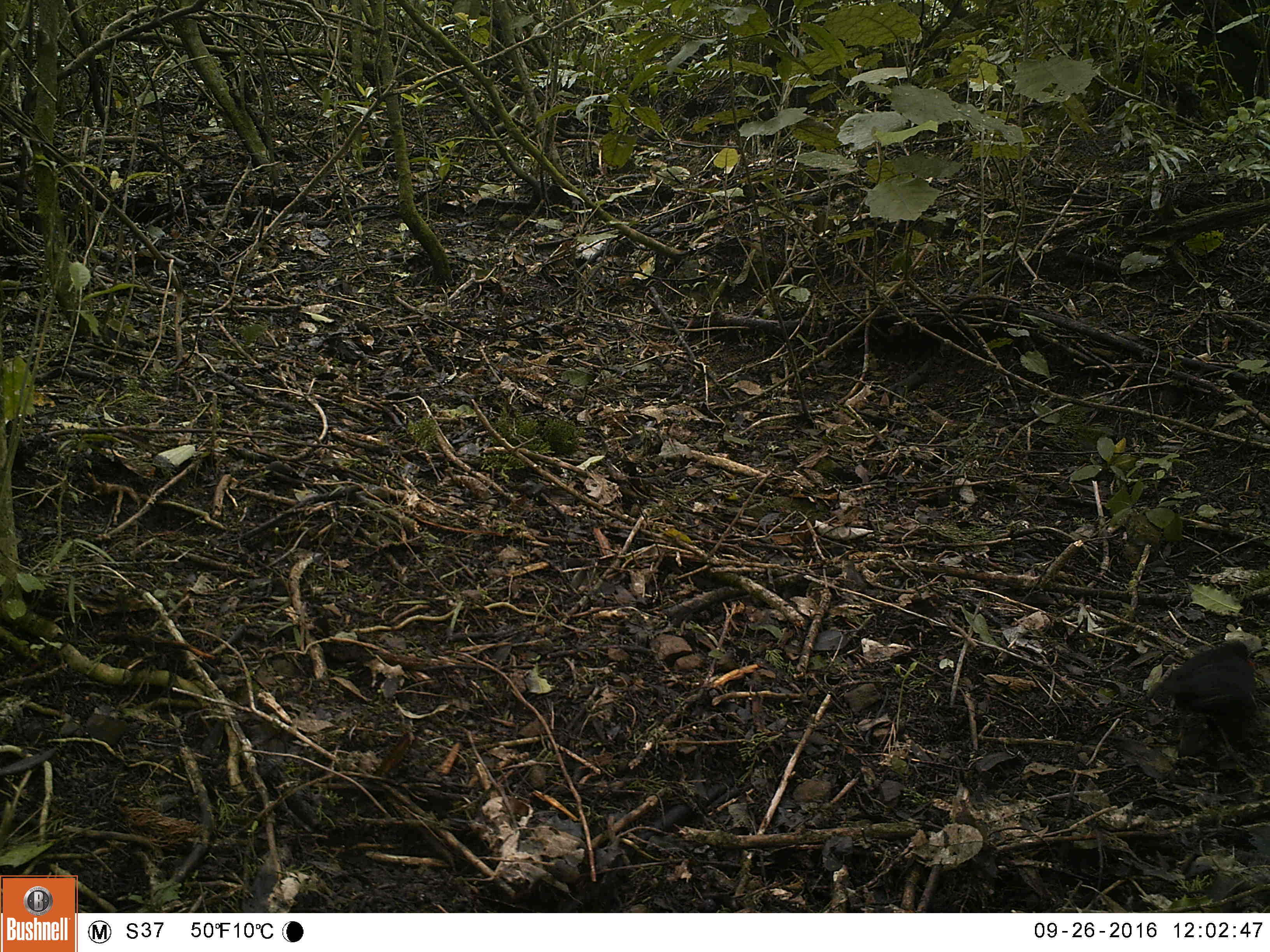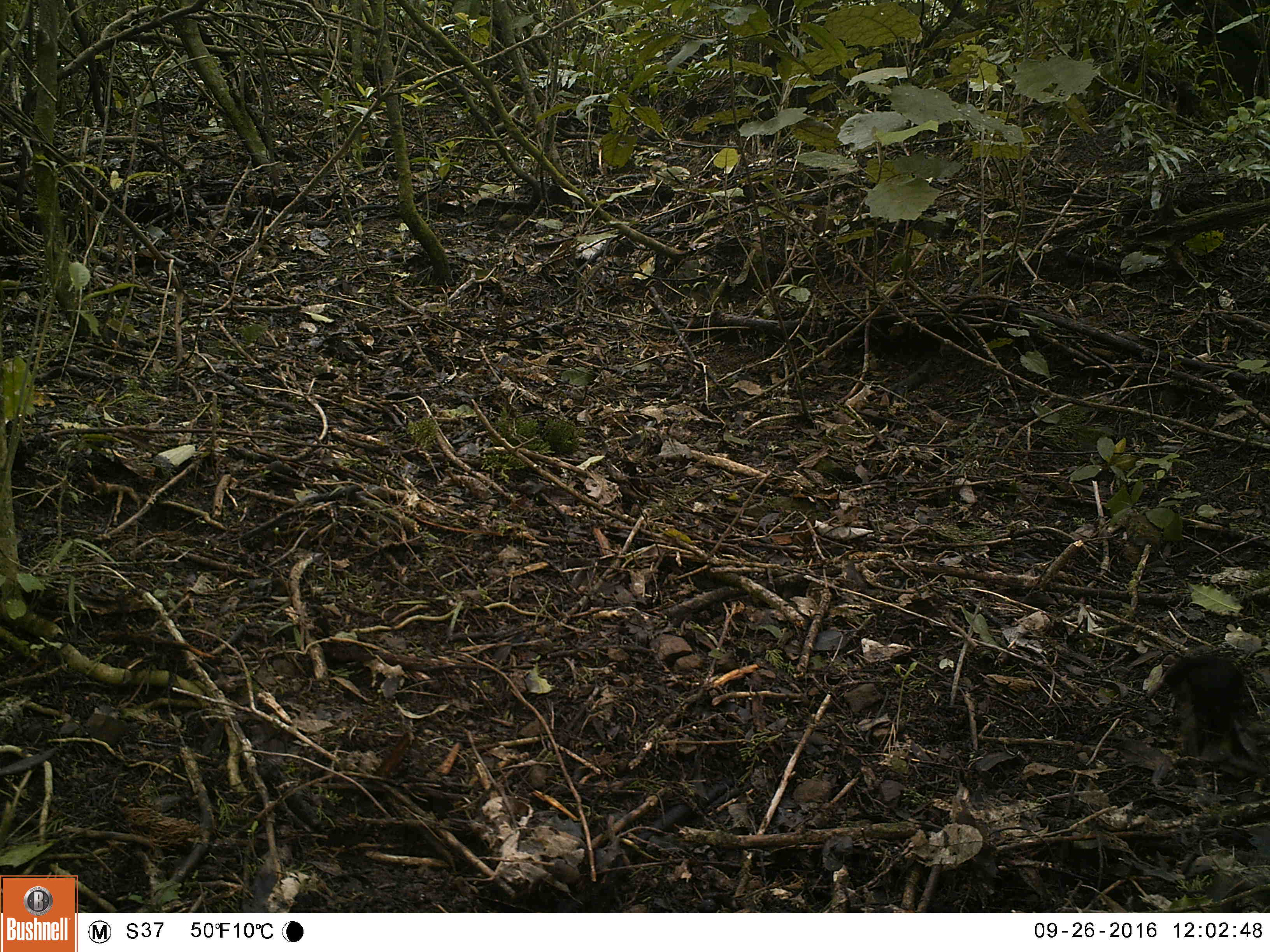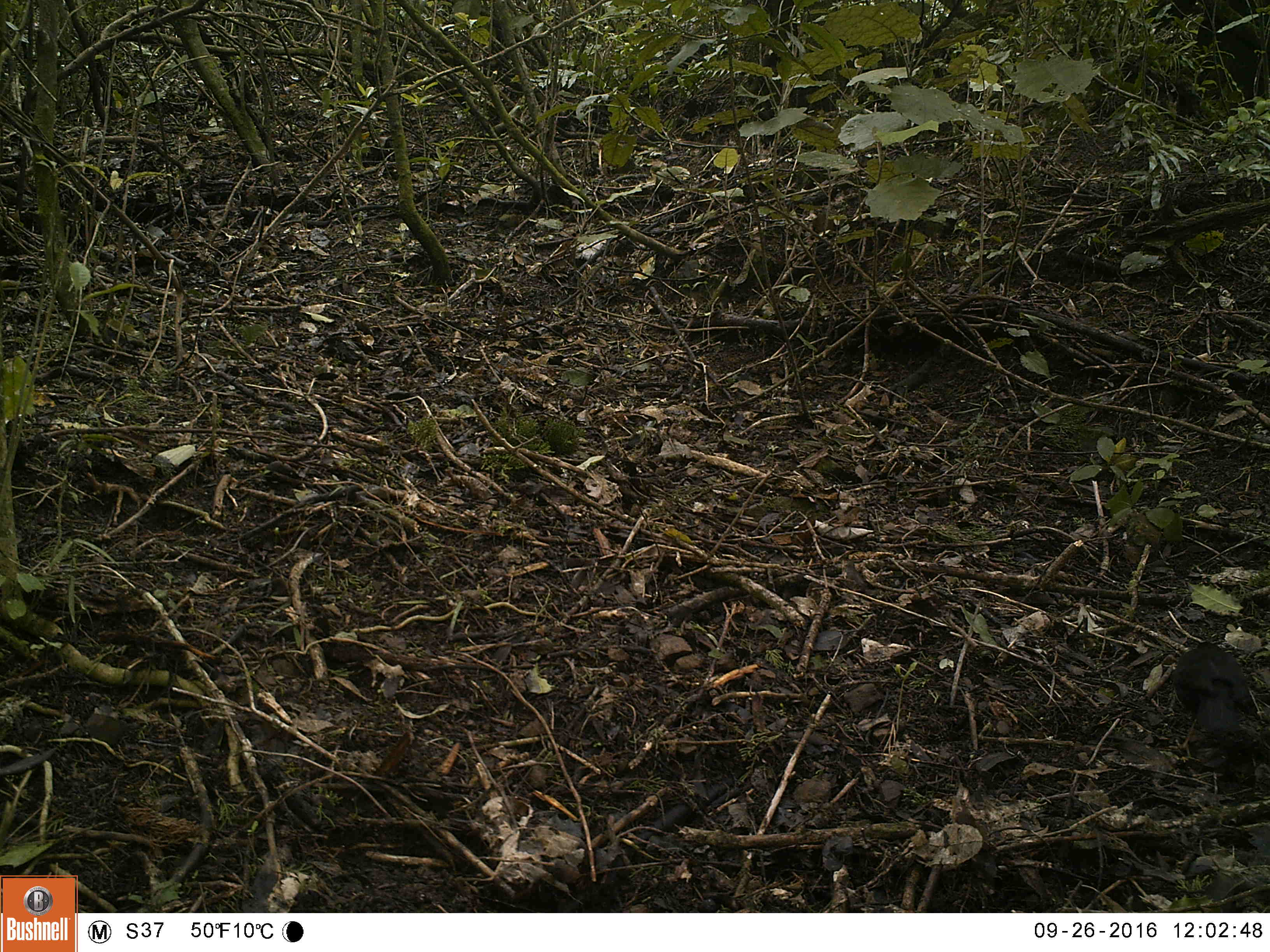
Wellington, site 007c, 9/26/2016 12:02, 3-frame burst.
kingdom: Animalia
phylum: Chordata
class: Aves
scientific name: Aves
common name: bird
Bird (Aves).